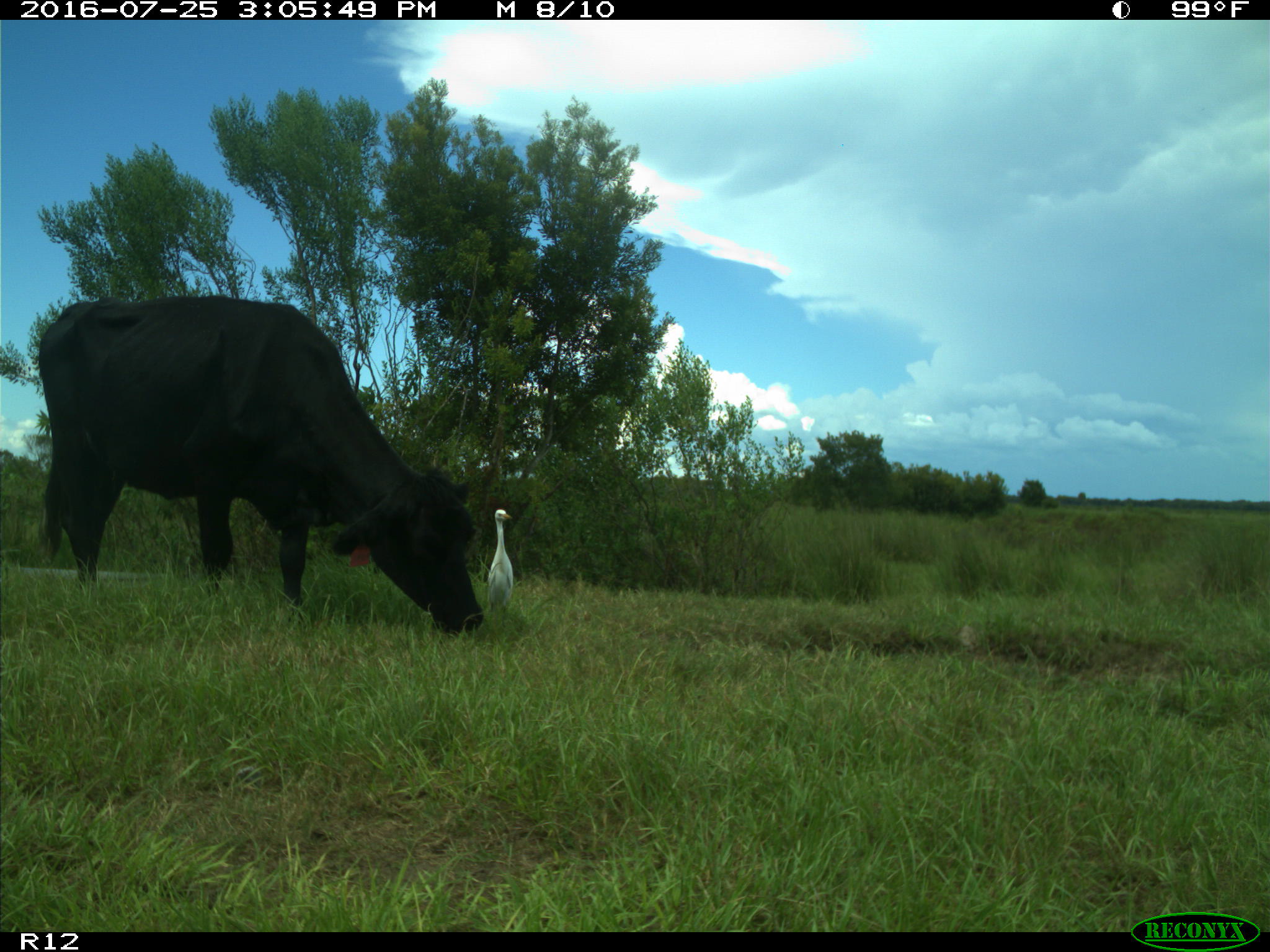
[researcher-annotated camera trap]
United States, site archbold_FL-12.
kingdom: Animalia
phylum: Chordata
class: Mammalia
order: Artiodactyla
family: Bovidae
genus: Bos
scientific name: Bos taurus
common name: domestic cow